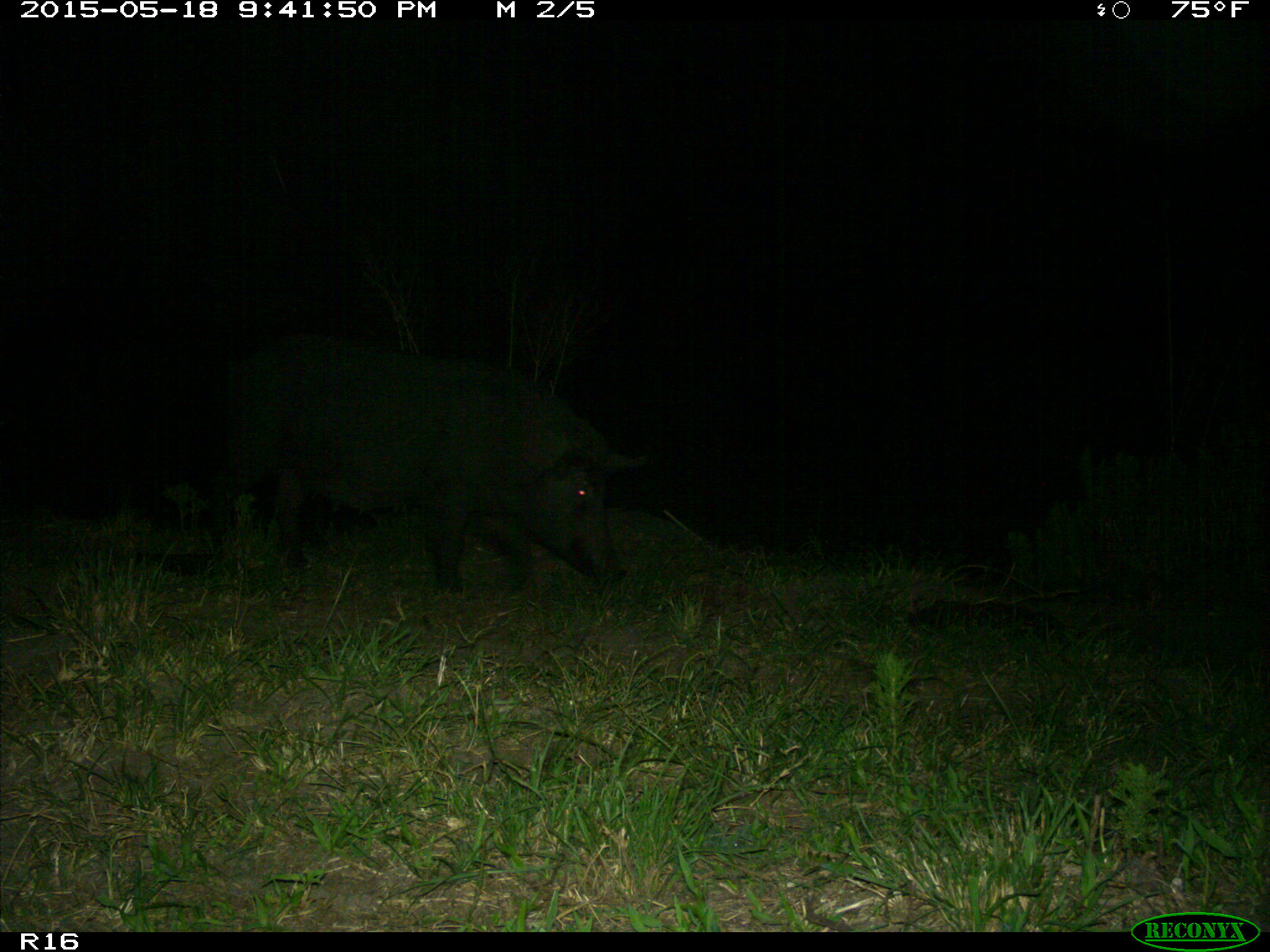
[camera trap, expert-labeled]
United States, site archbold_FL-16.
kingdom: Animalia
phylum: Chordata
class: Mammalia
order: Artiodactyla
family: Suidae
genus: Sus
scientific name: Sus scrofa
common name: wild boar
Sus scrofa (wild boar).